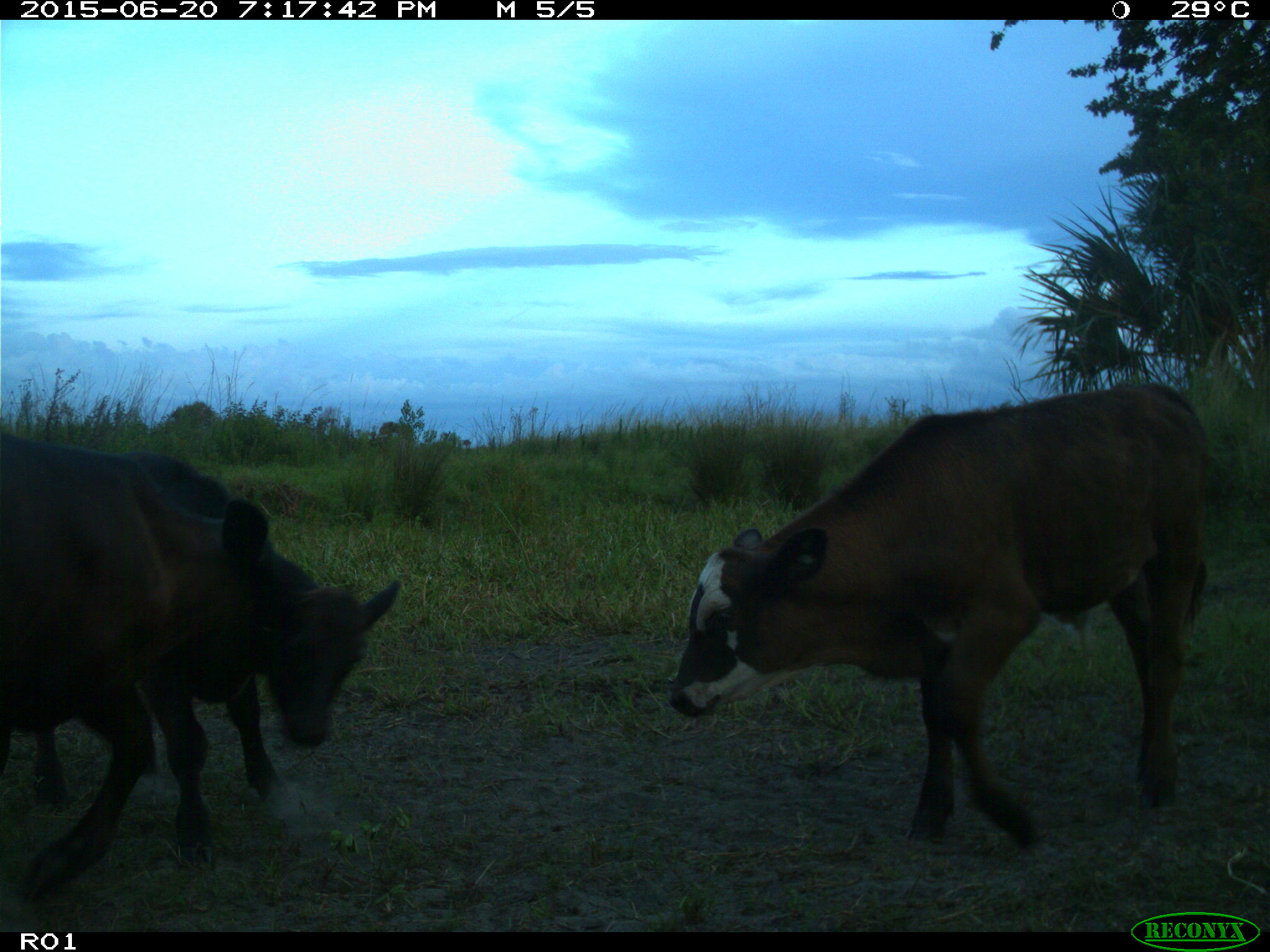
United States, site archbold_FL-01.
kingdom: Animalia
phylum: Chordata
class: Mammalia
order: Artiodactyla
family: Bovidae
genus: Bos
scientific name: Bos taurus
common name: domestic cow